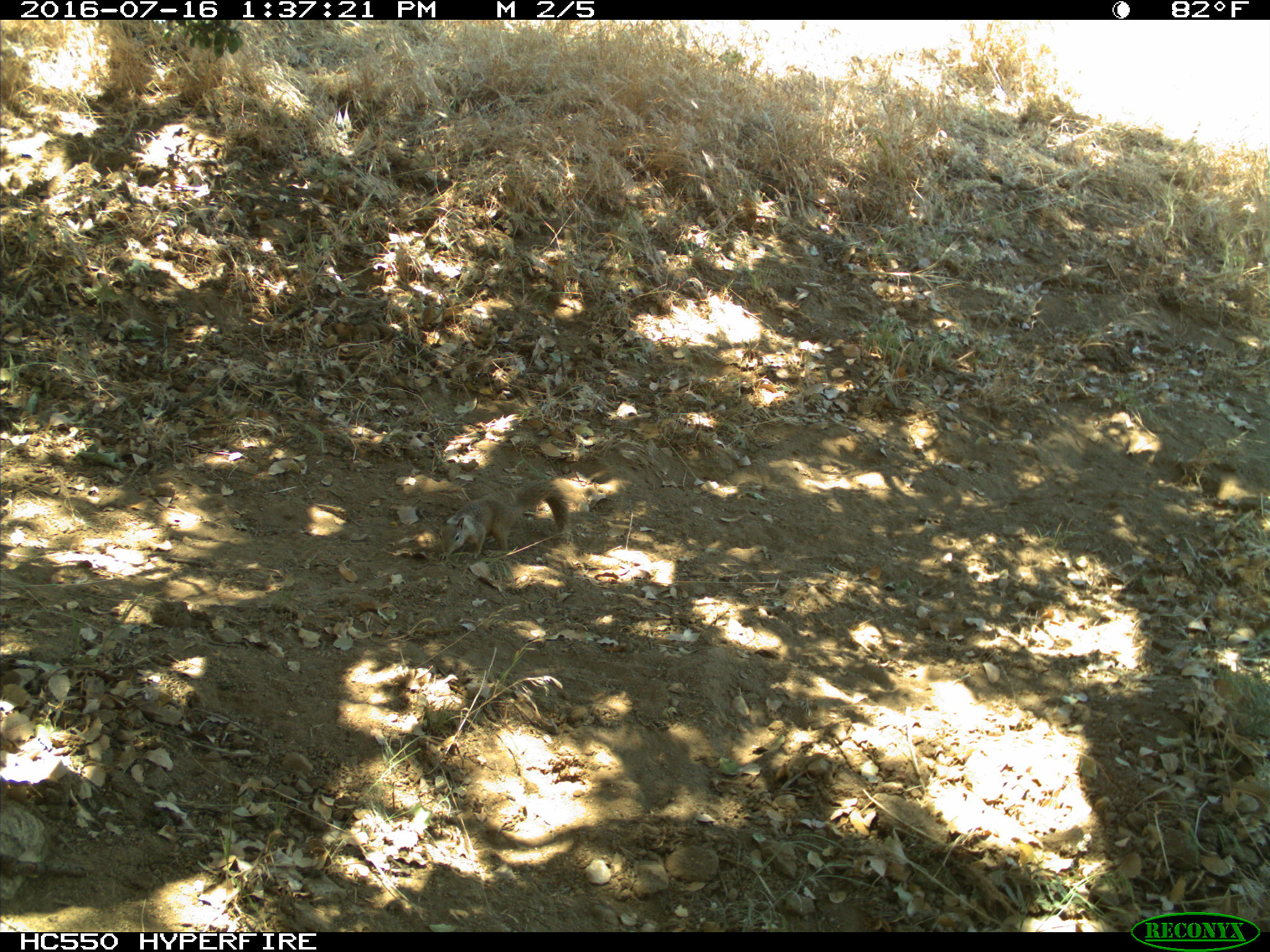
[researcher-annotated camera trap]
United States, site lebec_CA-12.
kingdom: Animalia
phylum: Chordata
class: Mammalia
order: Rodentia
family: Sciuridae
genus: Otospermophilus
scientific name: Otospermophilus beecheyi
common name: california ground squirrel